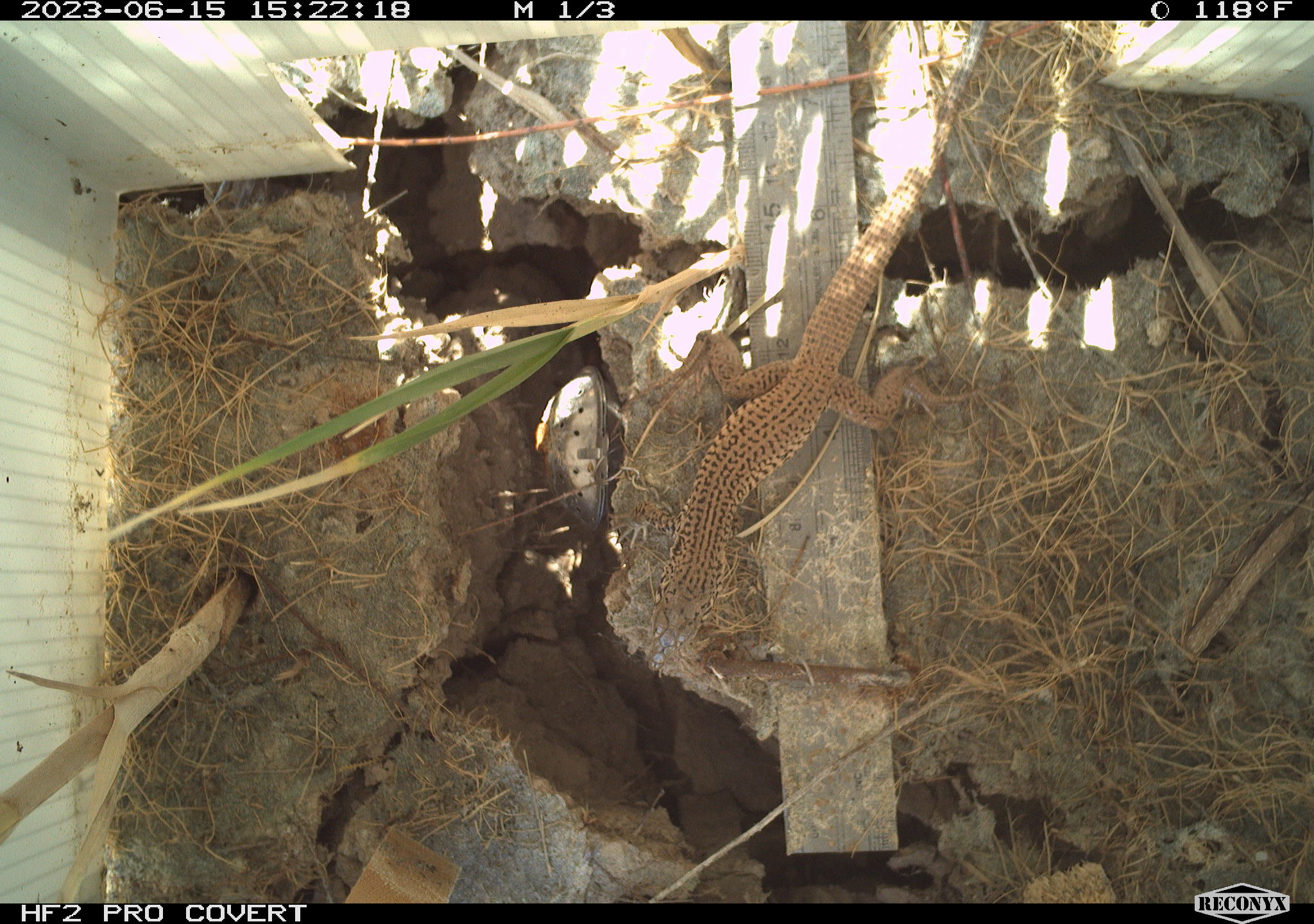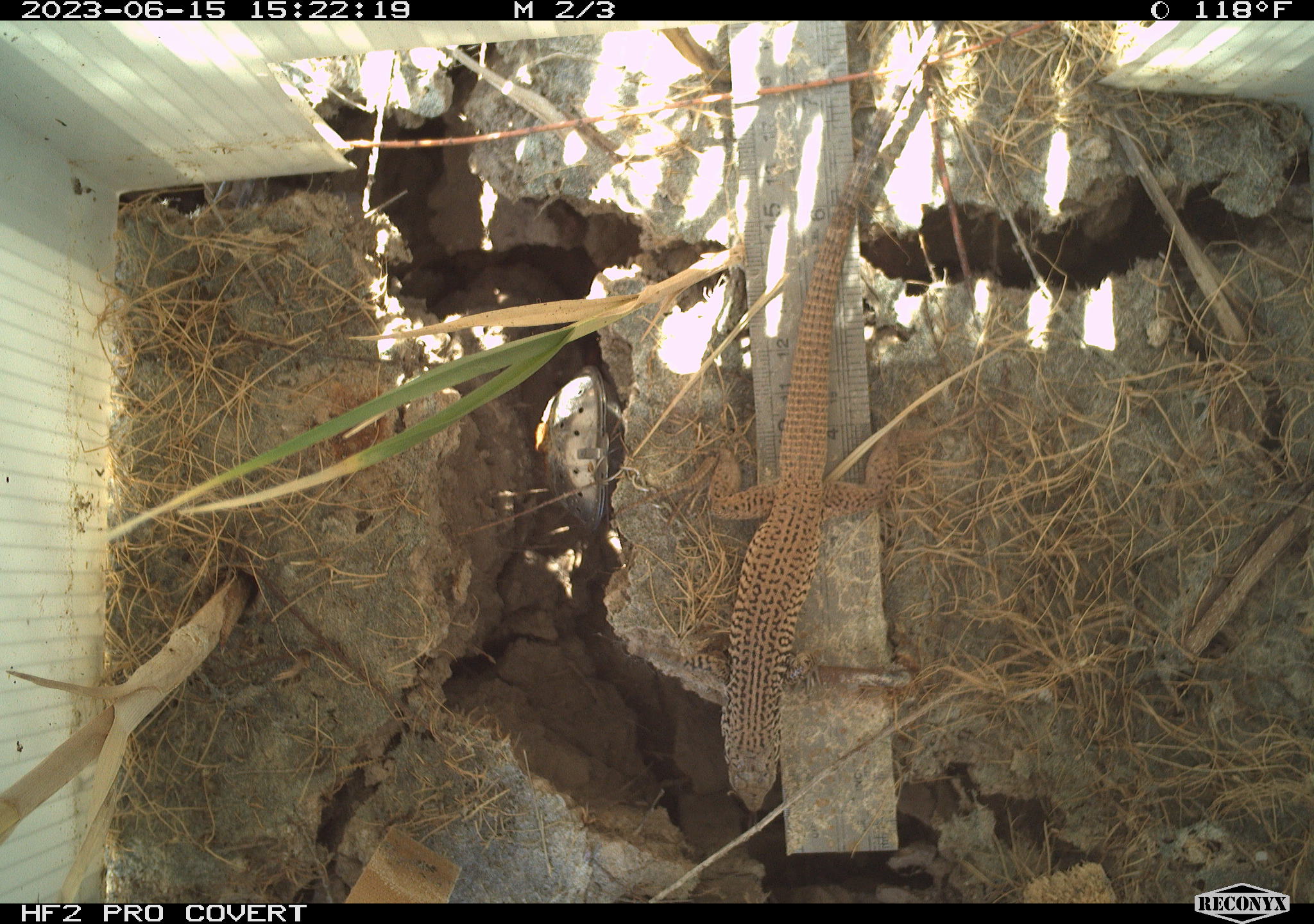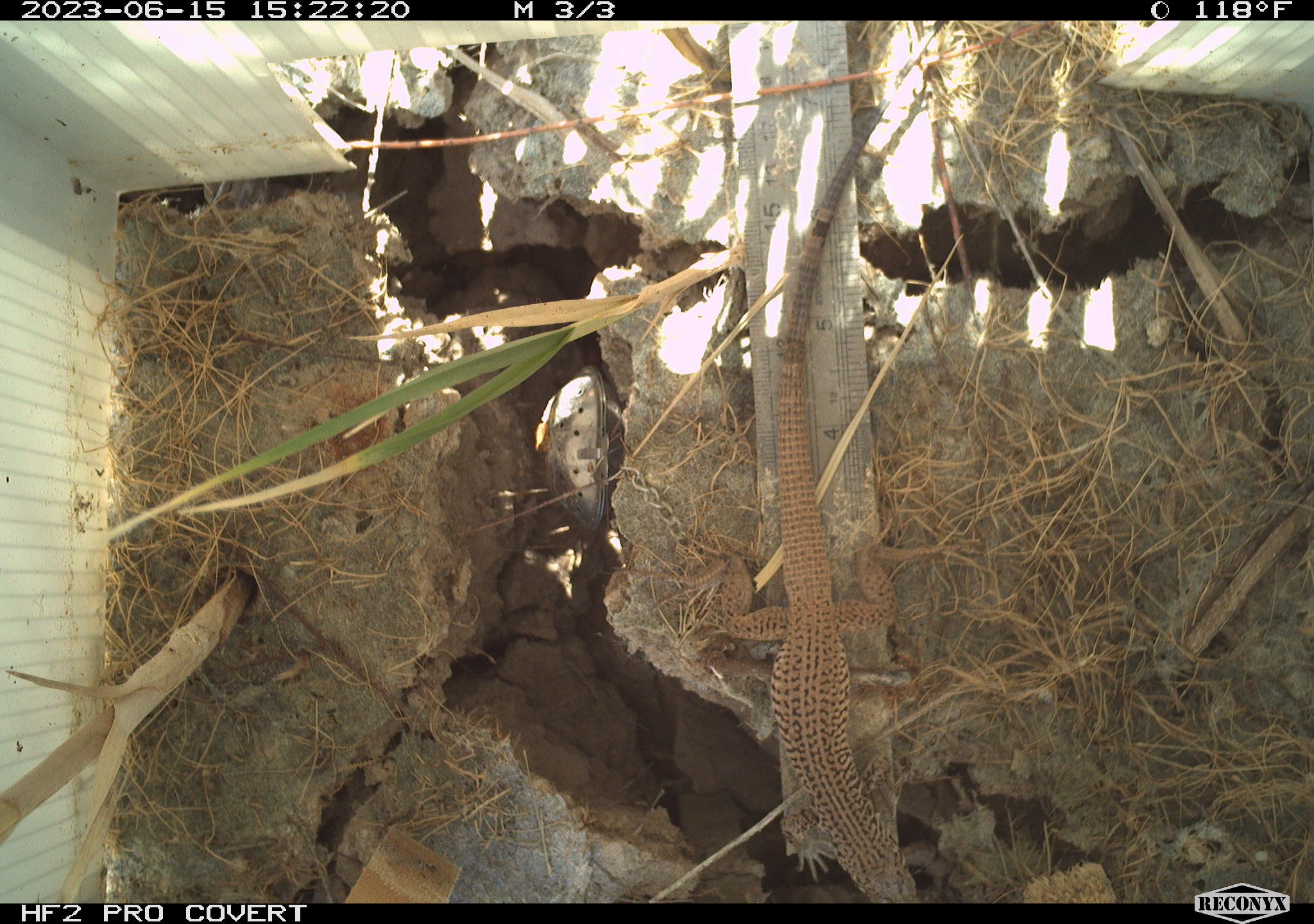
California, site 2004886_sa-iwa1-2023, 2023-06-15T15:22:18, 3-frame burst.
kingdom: Animalia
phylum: Chordata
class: Reptilia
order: Squamata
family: Teiidae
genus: Aspidoscelis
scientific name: Aspidoscelis tigris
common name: western whiptail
Western whiptail (Aspidoscelis tigris).